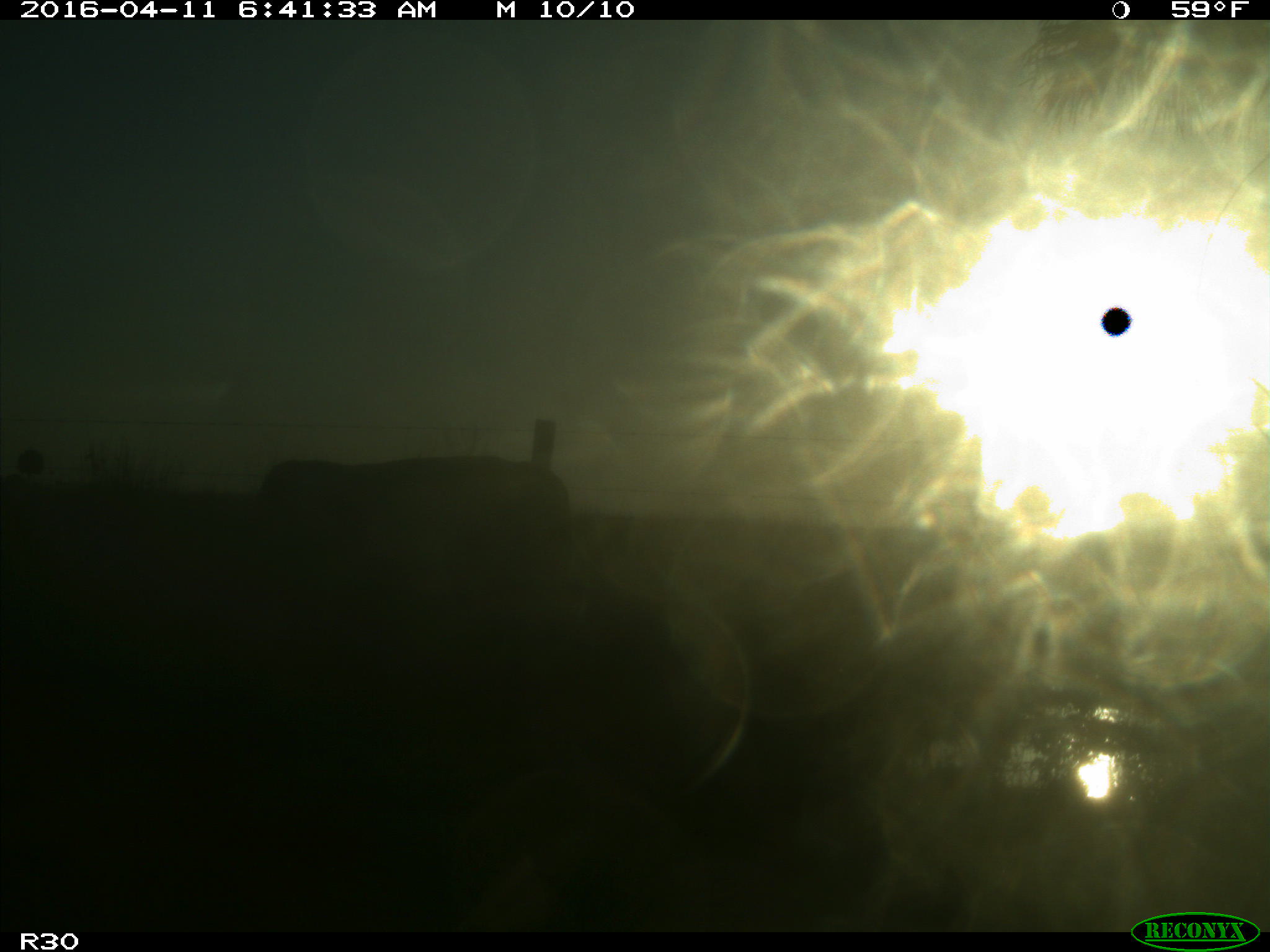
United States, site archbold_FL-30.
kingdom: Animalia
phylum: Chordata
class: Mammalia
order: Artiodactyla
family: Bovidae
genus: Bos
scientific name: Bos taurus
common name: domestic cow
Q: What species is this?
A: Bos taurus (domestic cow).